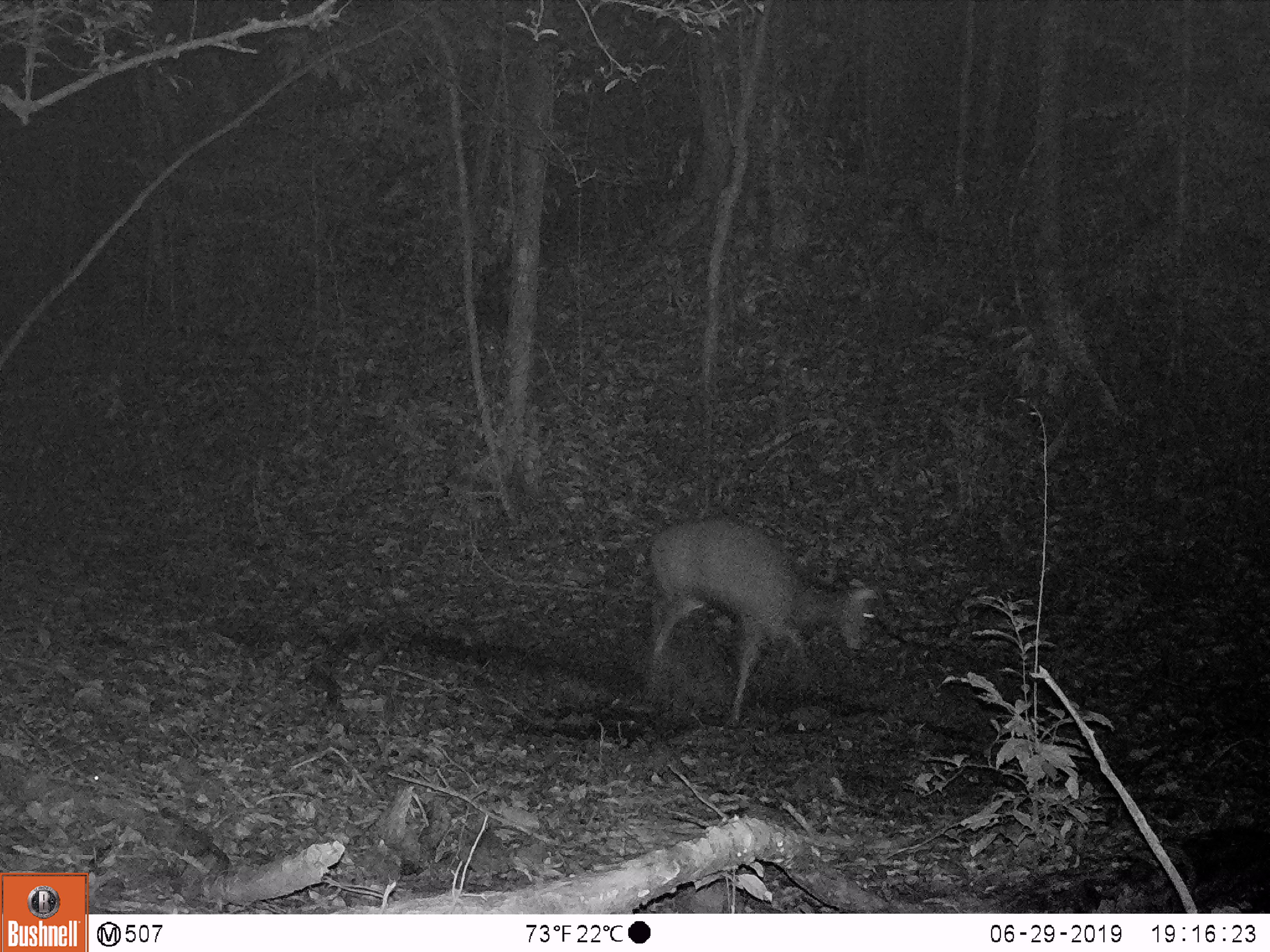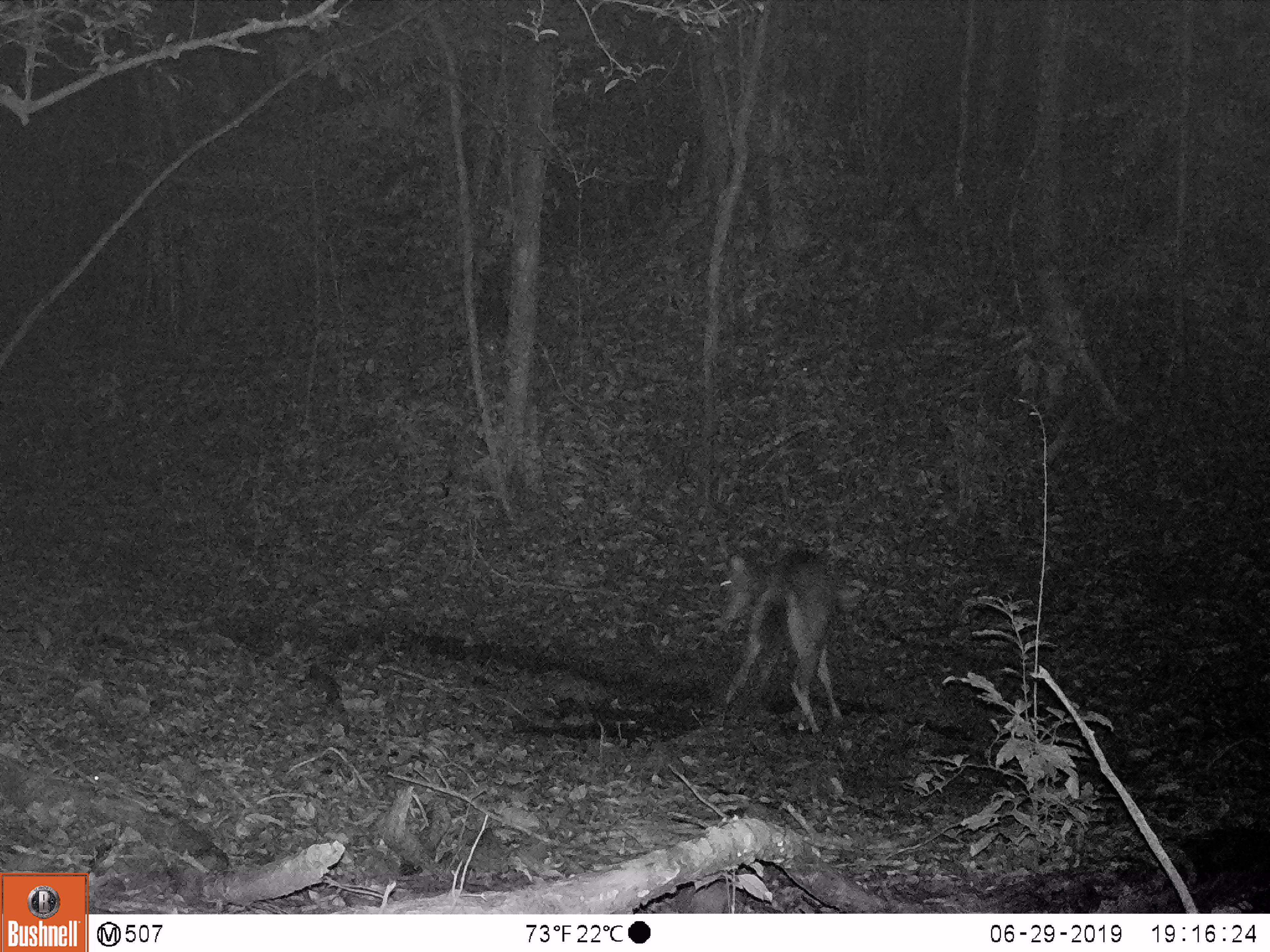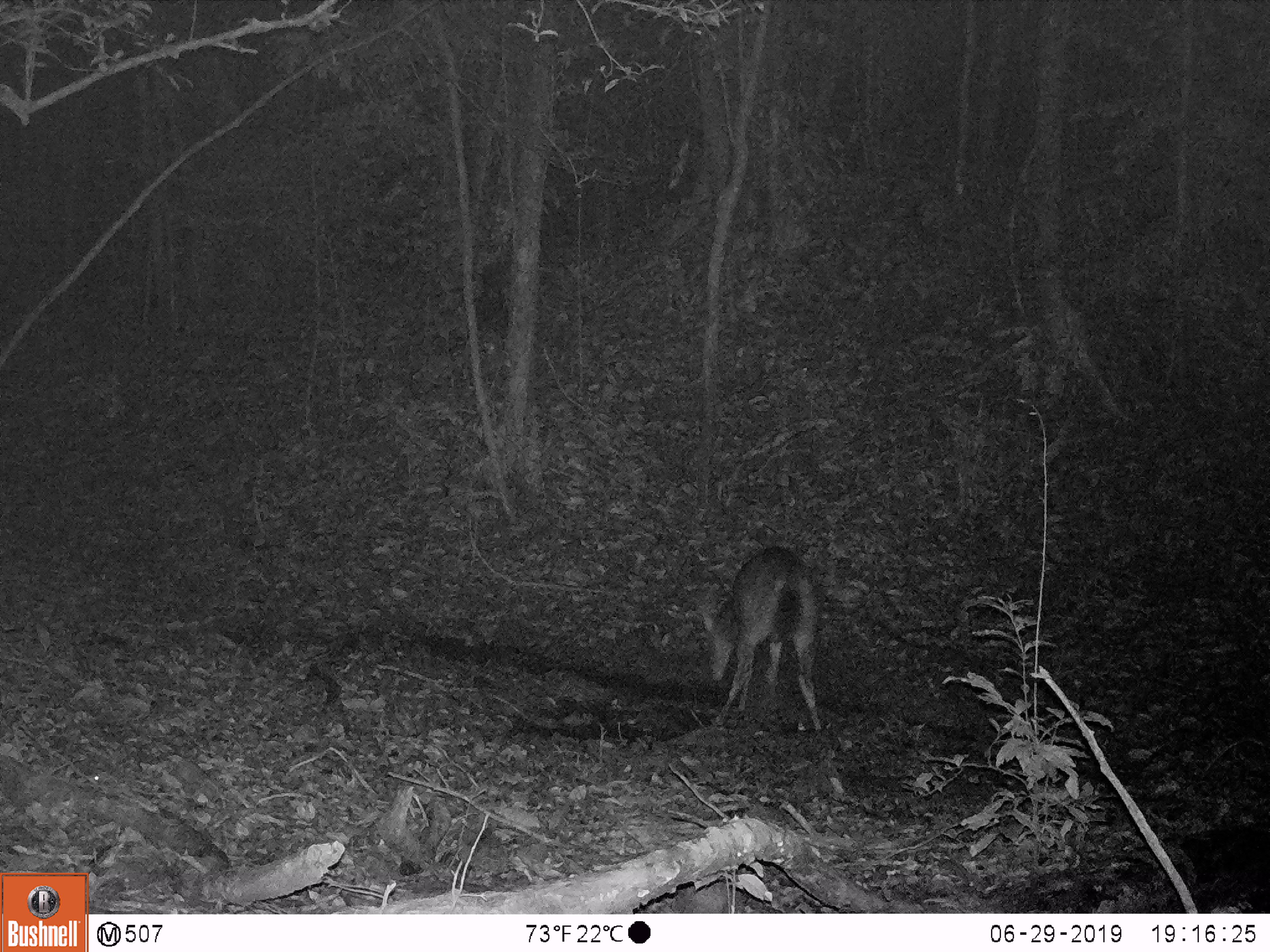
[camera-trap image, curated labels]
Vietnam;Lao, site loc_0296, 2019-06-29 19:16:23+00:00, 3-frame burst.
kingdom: Animalia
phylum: Chordata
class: Mammalia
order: Artiodactyla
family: Cervidae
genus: Rusa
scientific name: Rusa unicolor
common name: sambar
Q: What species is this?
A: Sambar (Rusa unicolor).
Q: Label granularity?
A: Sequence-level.